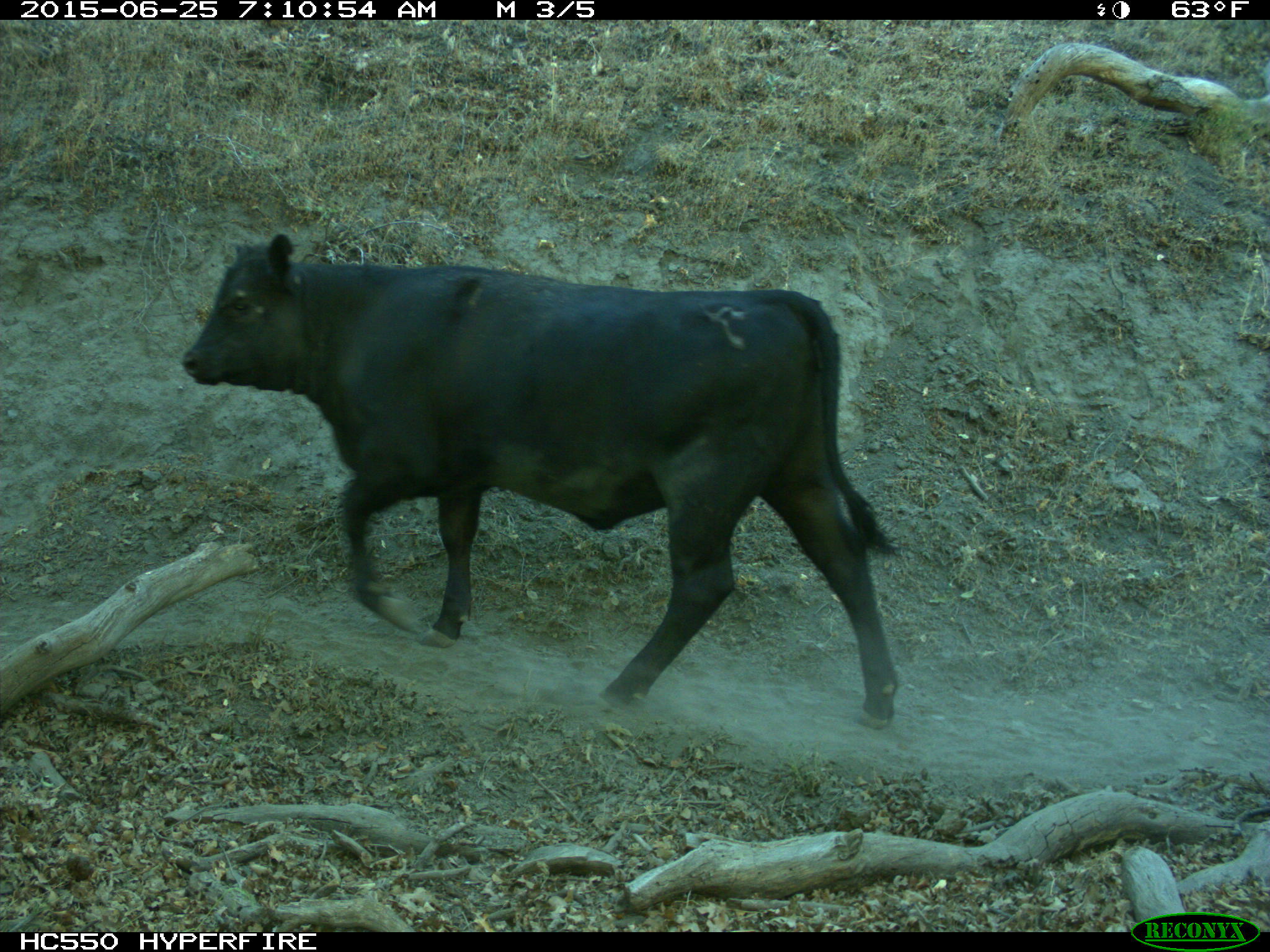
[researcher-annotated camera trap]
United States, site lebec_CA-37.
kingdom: Animalia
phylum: Chordata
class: Mammalia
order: Artiodactyla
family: Bovidae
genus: Bos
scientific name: Bos taurus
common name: domestic cow